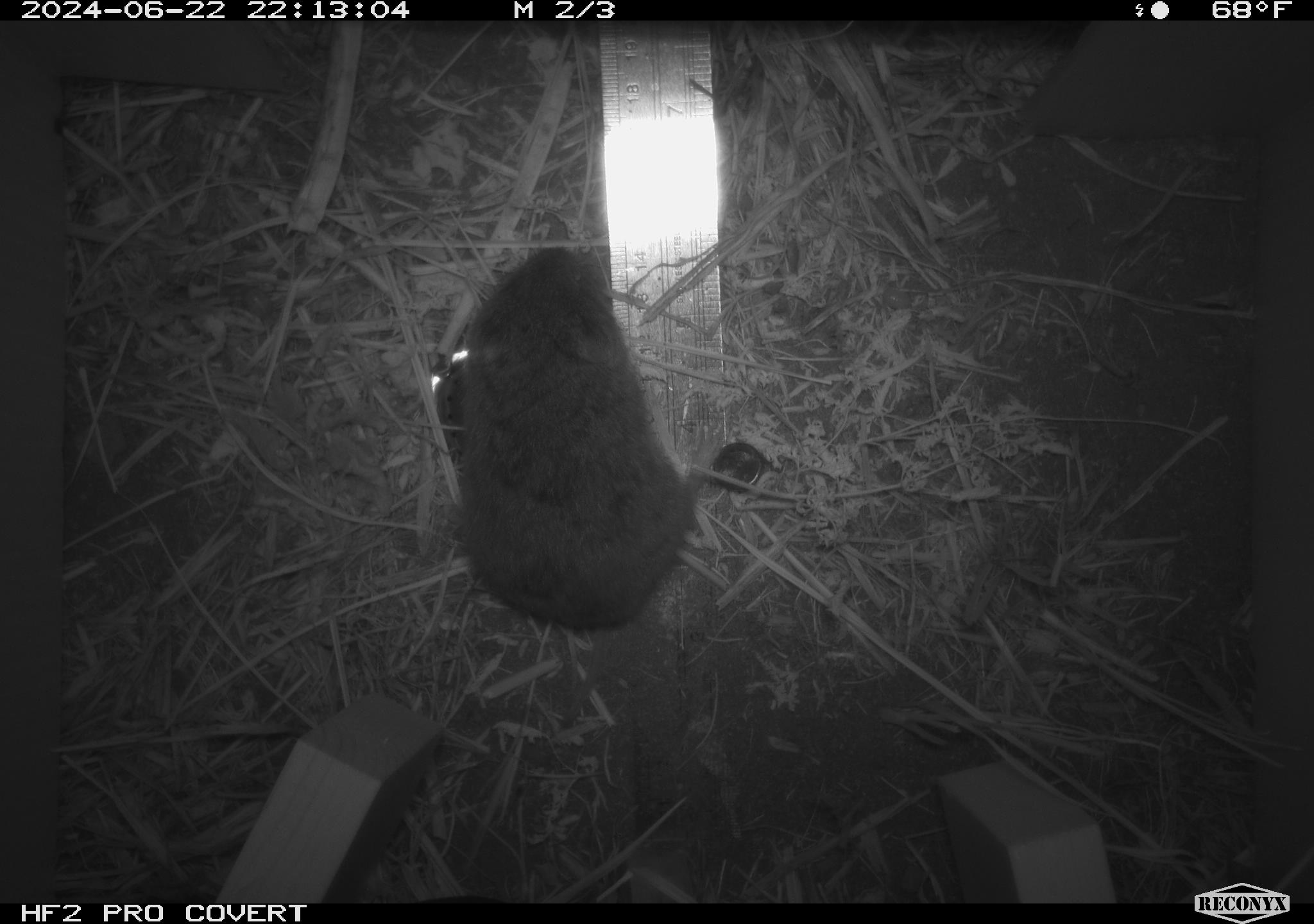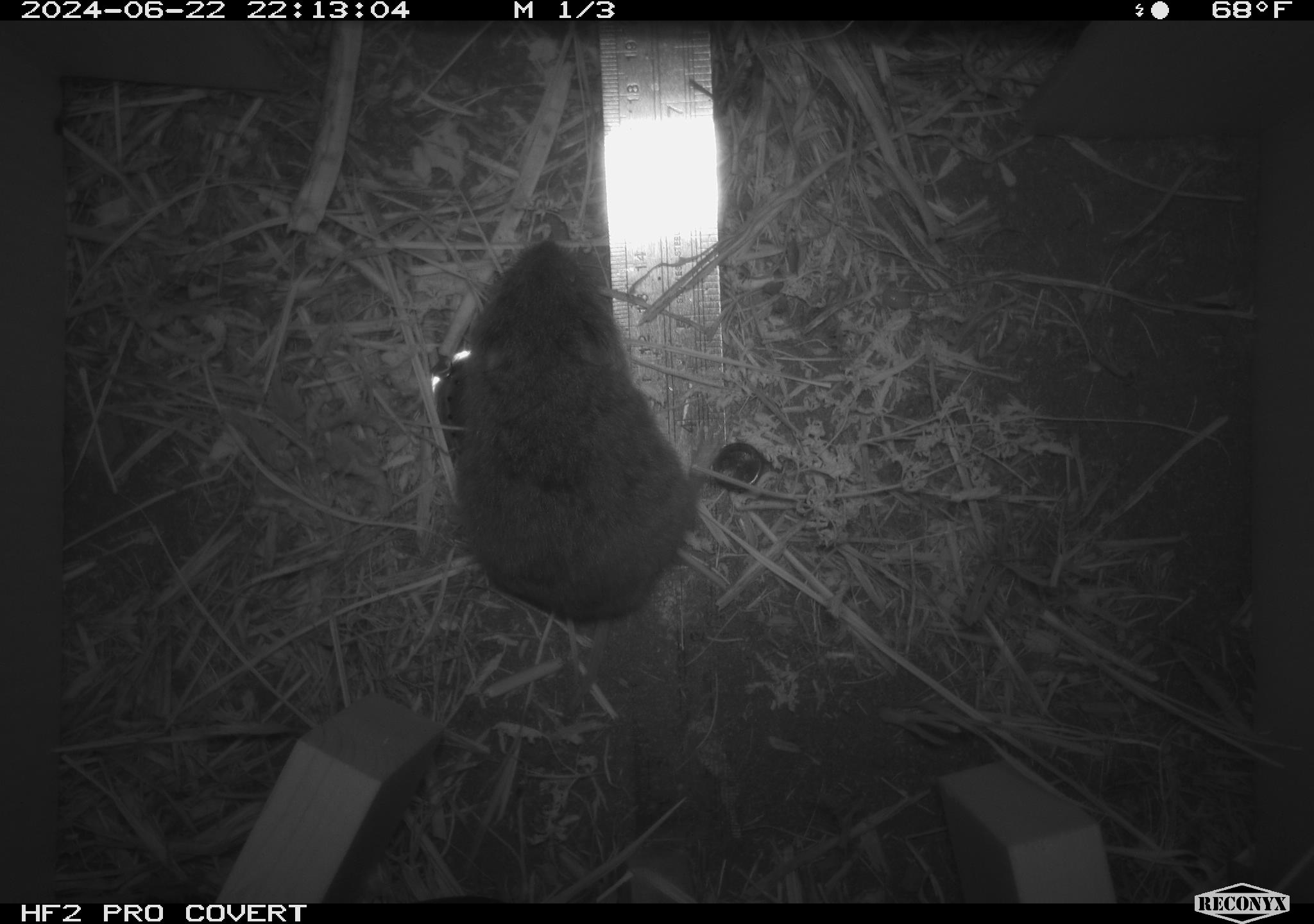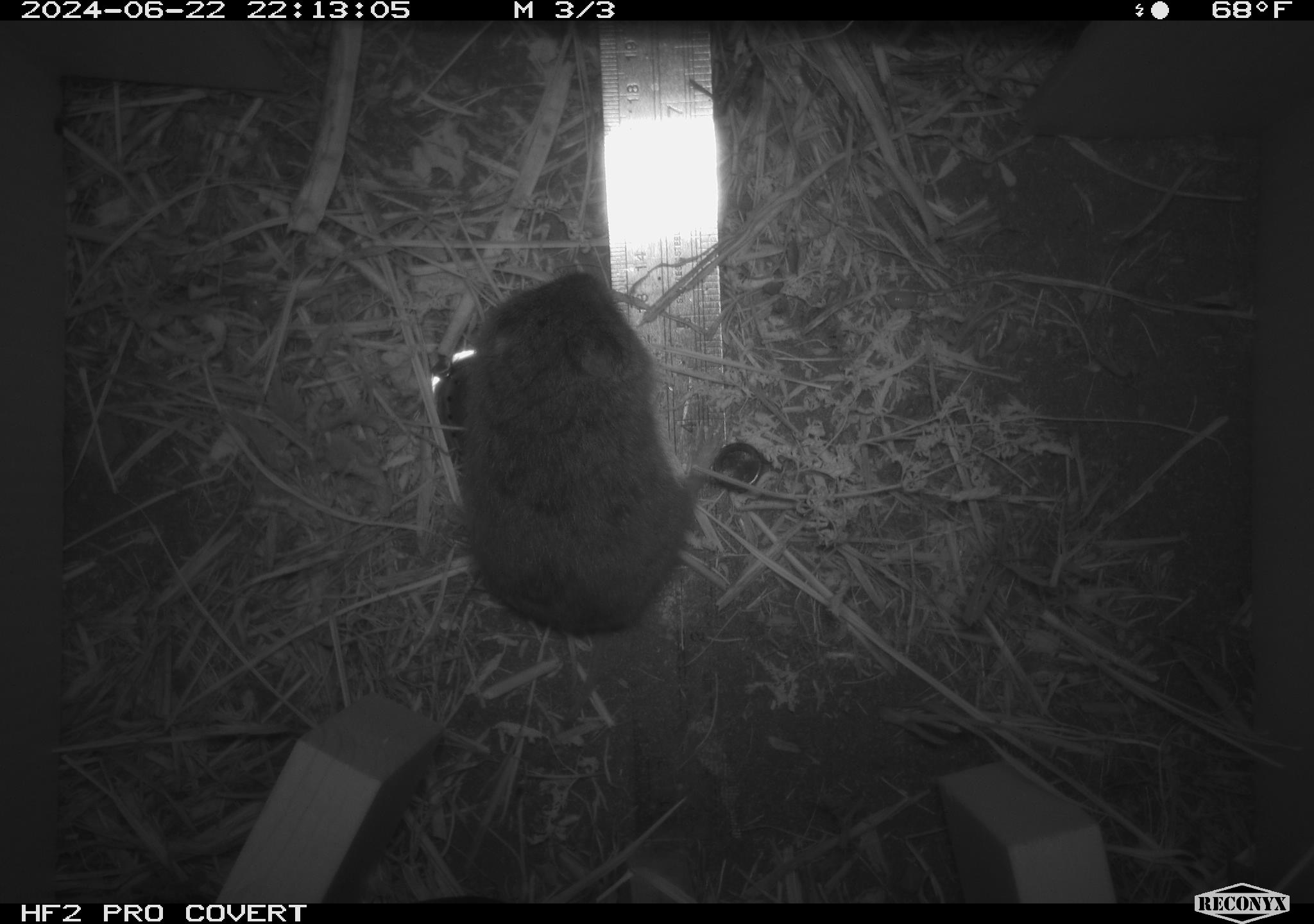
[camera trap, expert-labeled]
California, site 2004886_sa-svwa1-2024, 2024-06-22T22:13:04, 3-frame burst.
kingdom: Animalia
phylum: Chordata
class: Mammalia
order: Rodentia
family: Cricetidae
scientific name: Arvicolinae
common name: voles, lemmings, and muskrats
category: arvicolinae subfamily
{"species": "arvicolinae subfamily (voles, lemmings, and muskrats) (Arvicolinae)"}